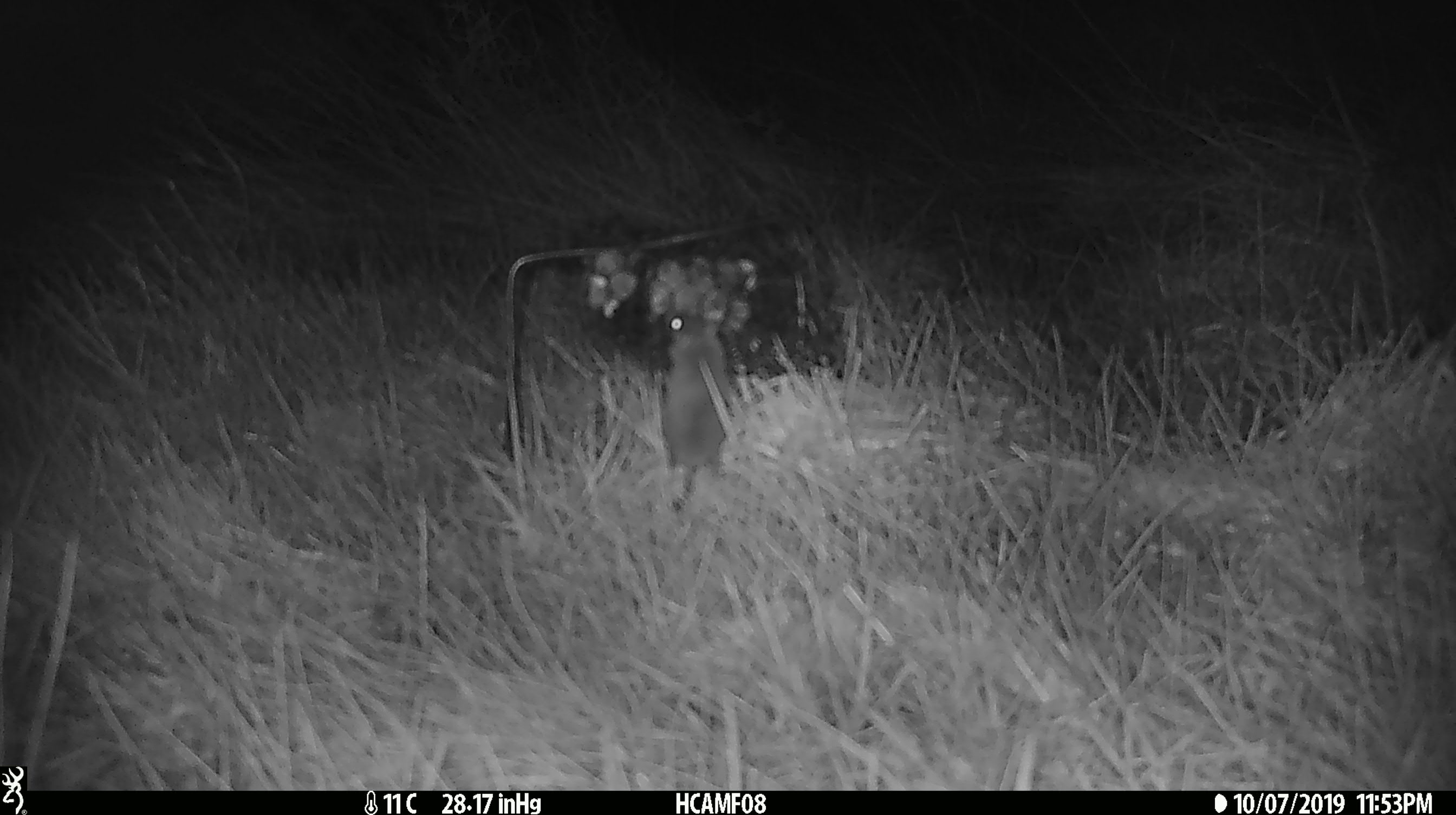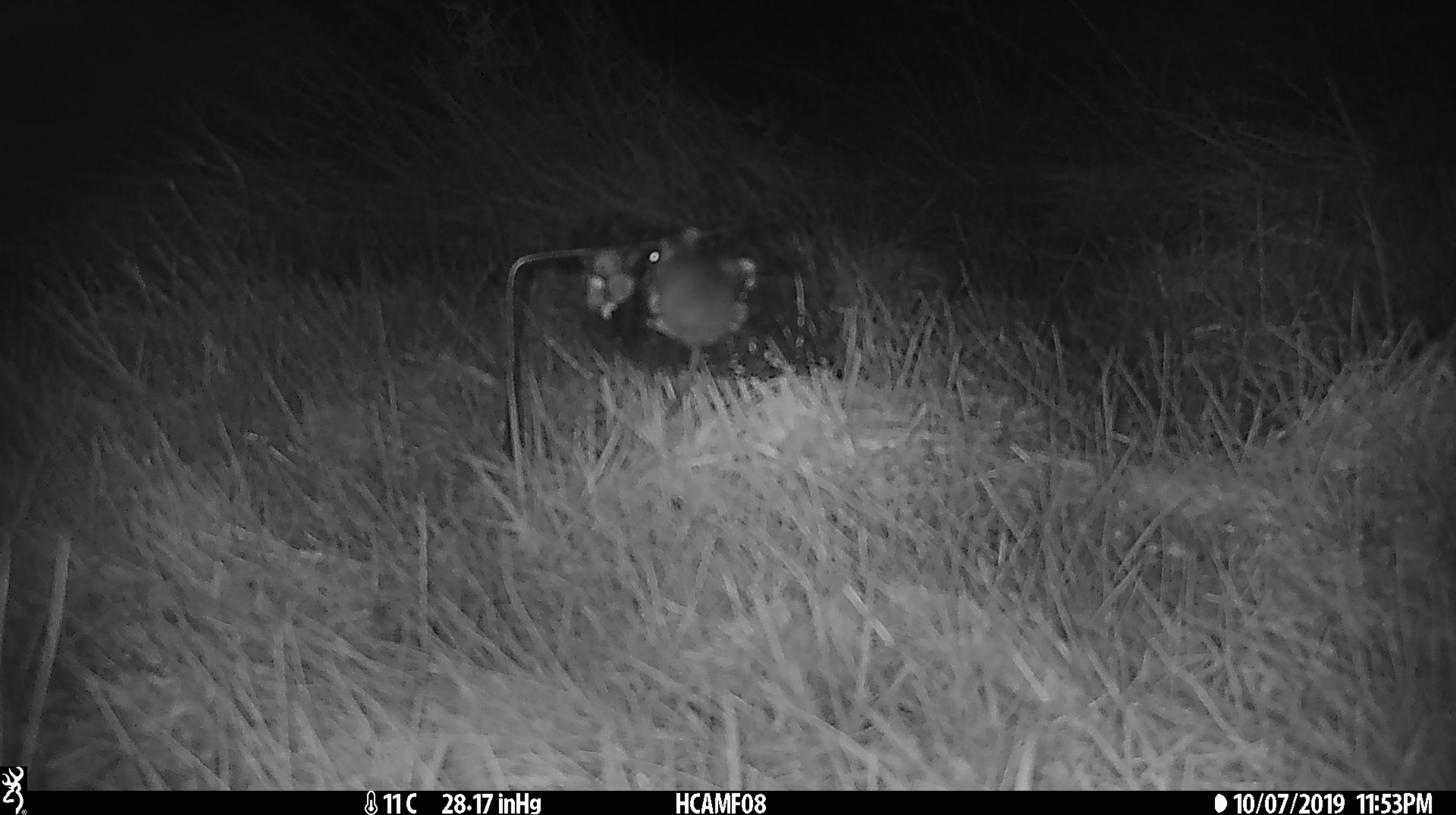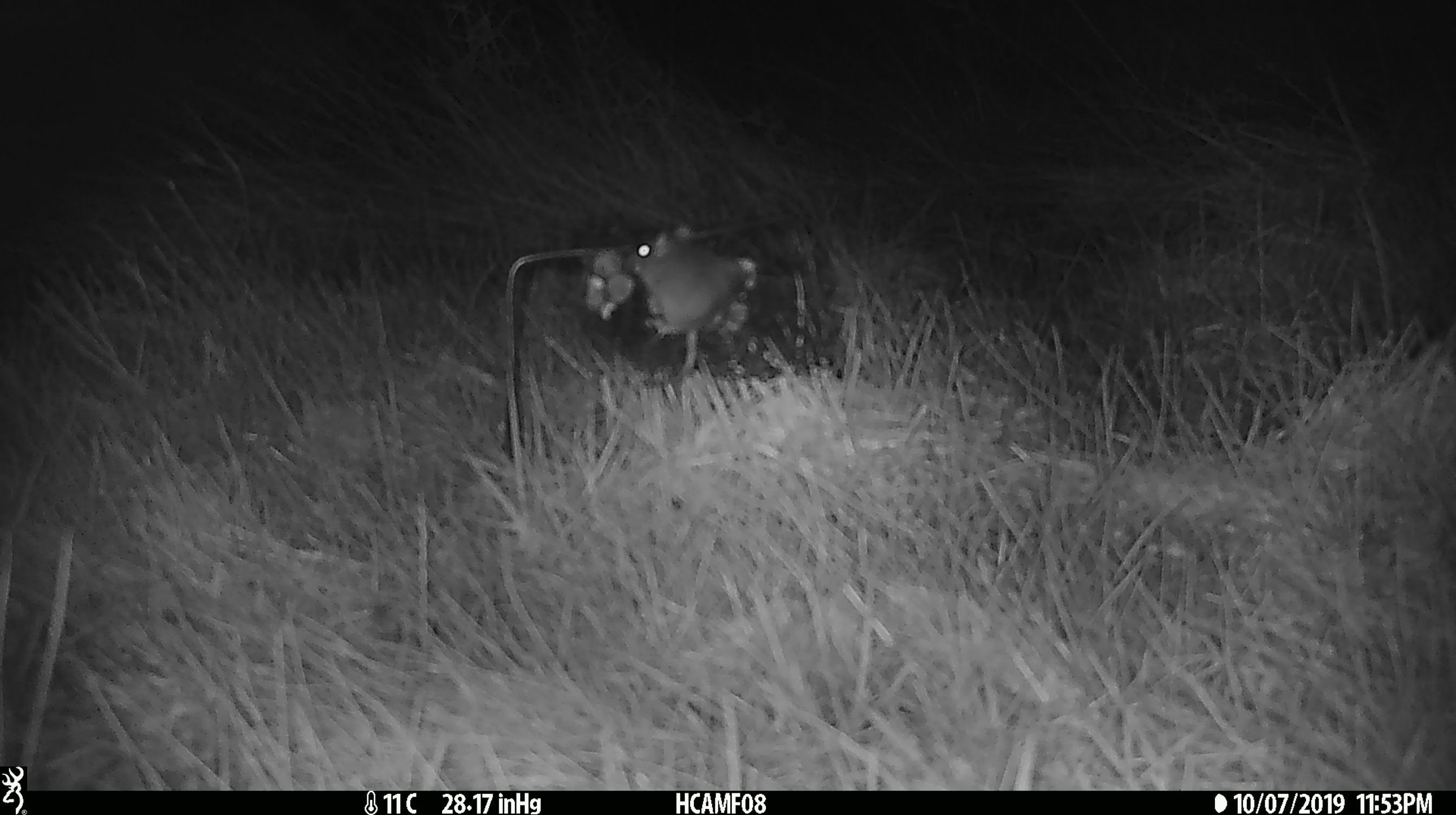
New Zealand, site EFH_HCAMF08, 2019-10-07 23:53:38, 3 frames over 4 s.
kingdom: Animalia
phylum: Chordata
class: Mammalia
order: Rodentia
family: Muridae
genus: Mus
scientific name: Mus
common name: mouse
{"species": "mouse (Mus)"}